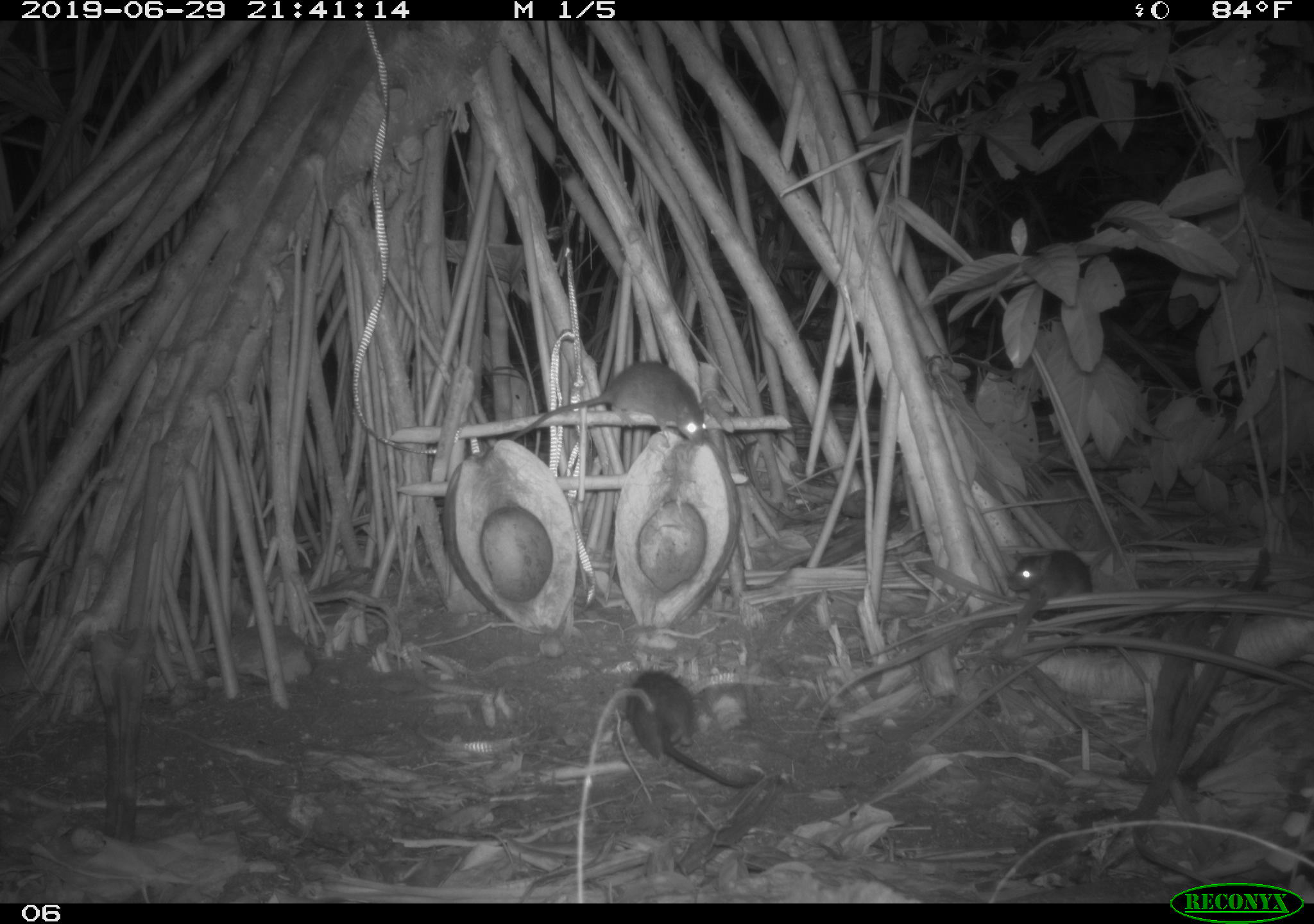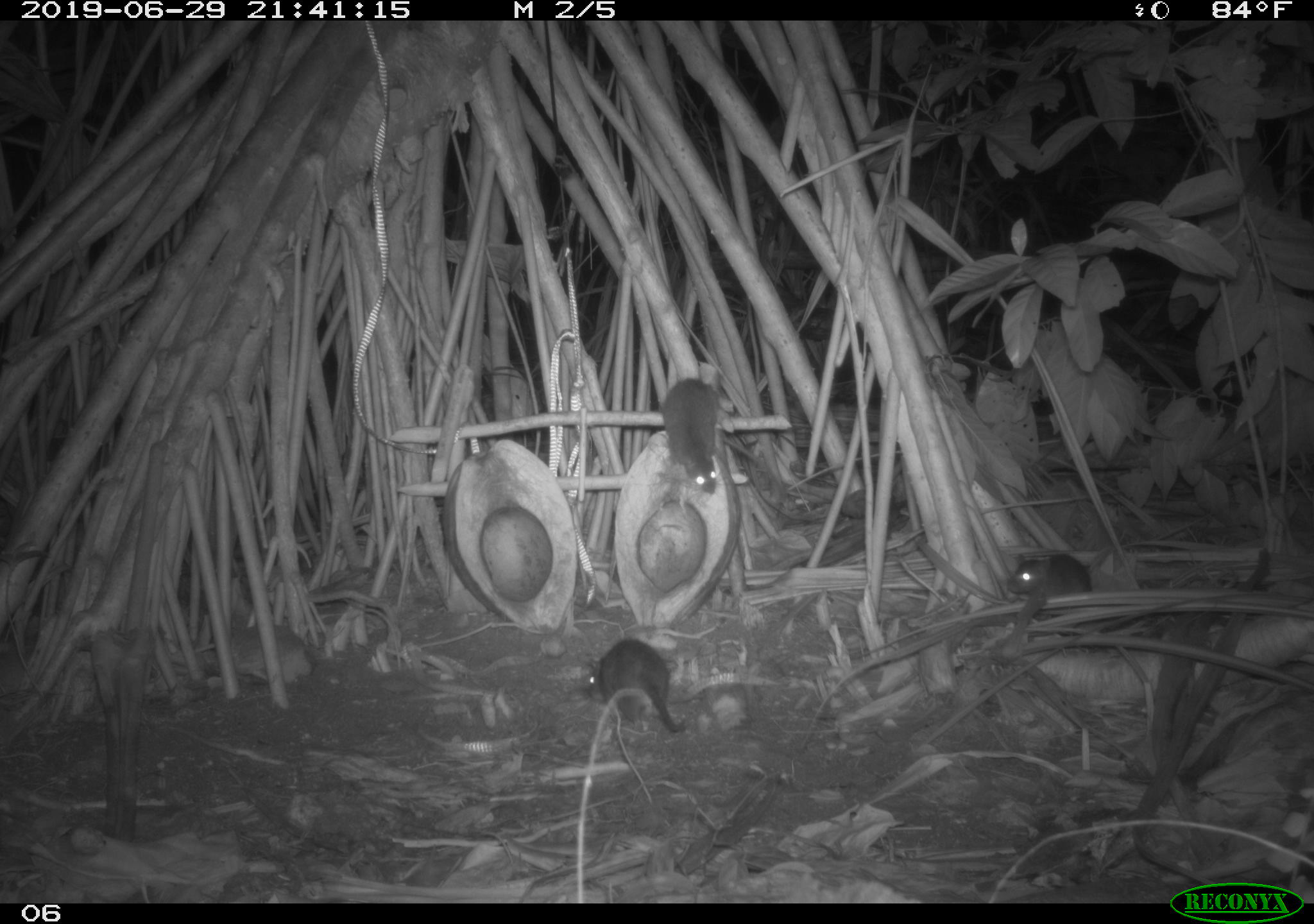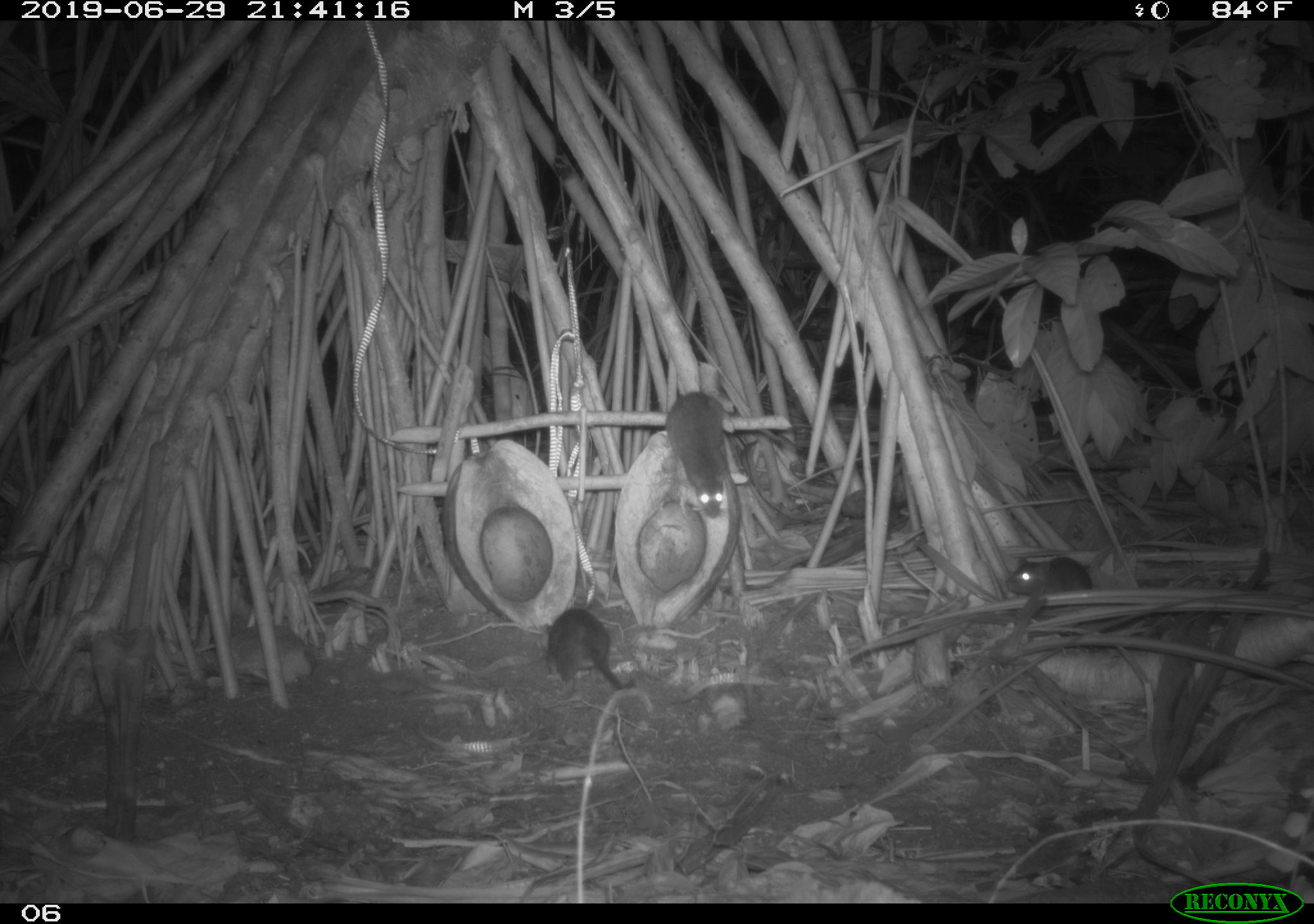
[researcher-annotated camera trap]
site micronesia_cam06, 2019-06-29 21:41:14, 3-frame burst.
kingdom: Animalia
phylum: Chordata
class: Mammalia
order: Rodentia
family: Muridae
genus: Rattus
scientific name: Rattus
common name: rat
Rat (Rattus).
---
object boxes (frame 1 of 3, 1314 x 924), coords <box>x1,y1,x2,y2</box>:
rat: <box>504,358,721,459</box>; <box>596,668,756,792</box>; <box>1003,549,1095,612</box>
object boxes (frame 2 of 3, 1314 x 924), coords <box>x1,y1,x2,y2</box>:
rat: <box>580,635,688,740</box>; <box>660,374,723,499</box>; <box>1007,546,1097,615</box>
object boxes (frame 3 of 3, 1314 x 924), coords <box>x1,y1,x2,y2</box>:
rat: <box>661,388,740,518</box>; <box>539,608,634,697</box>; <box>1004,549,1100,608</box>